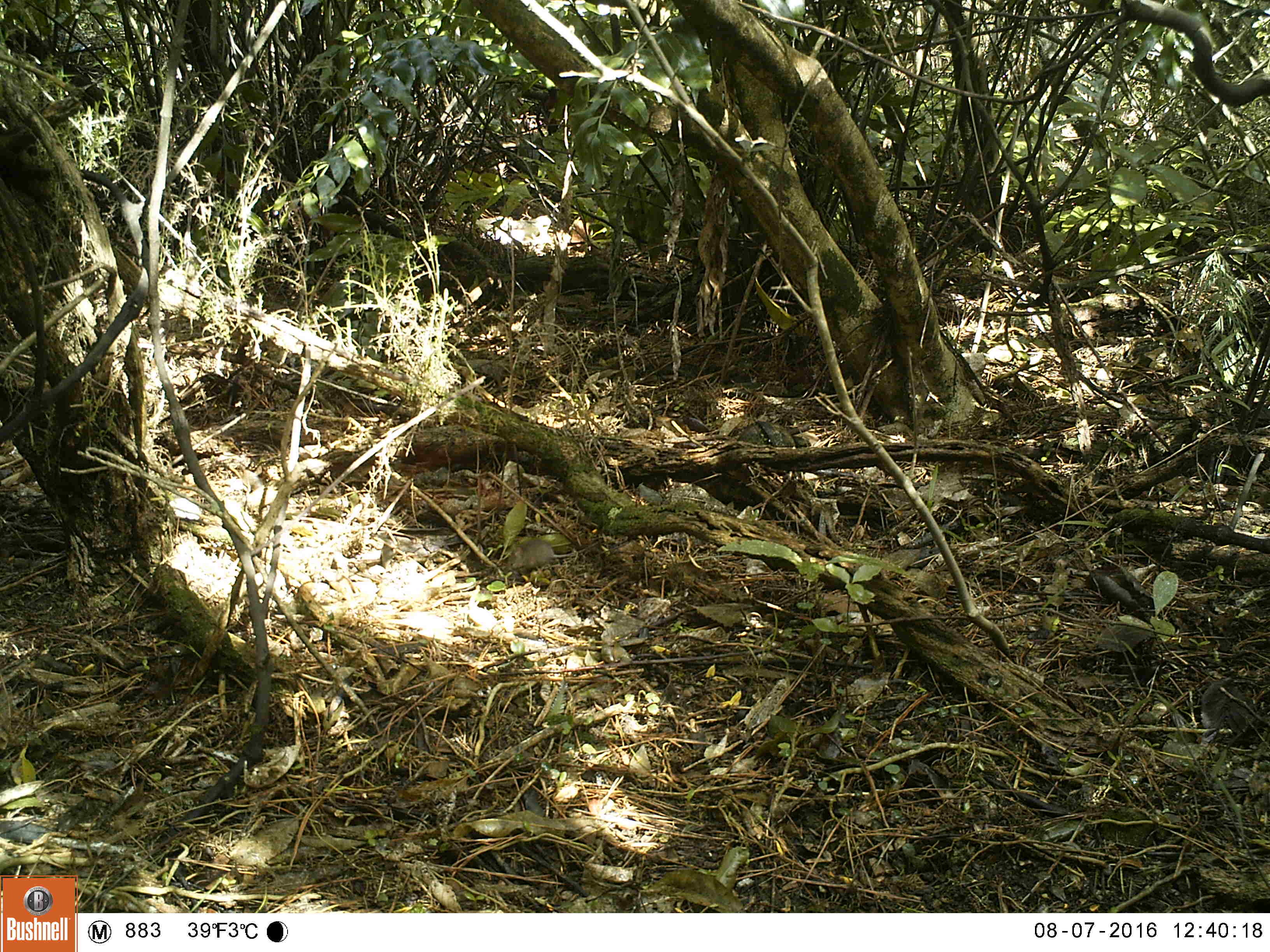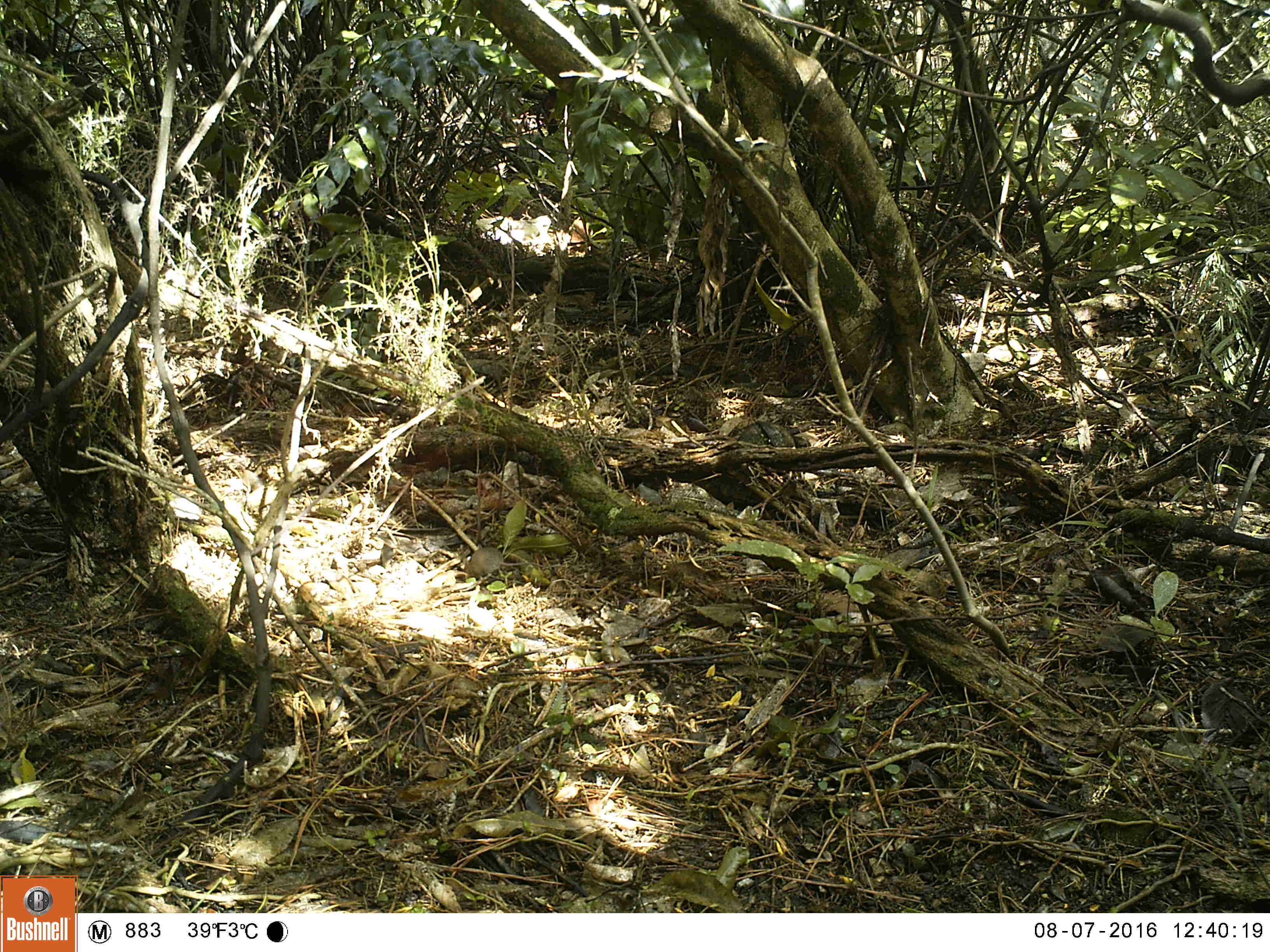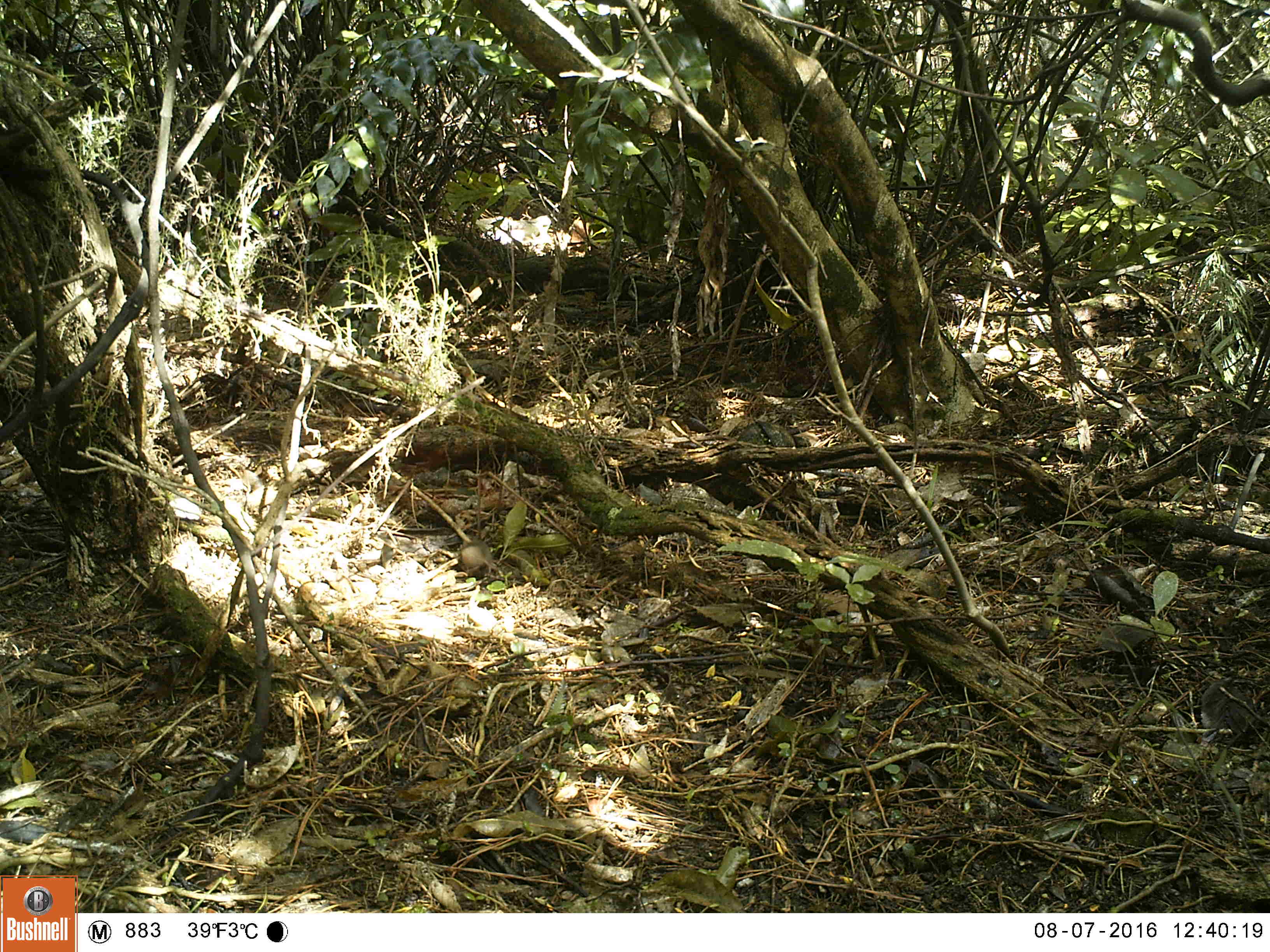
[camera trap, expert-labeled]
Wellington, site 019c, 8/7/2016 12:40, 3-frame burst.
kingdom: Animalia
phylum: Chordata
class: Mammalia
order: Rodentia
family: Muridae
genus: Mus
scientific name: Mus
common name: mouse